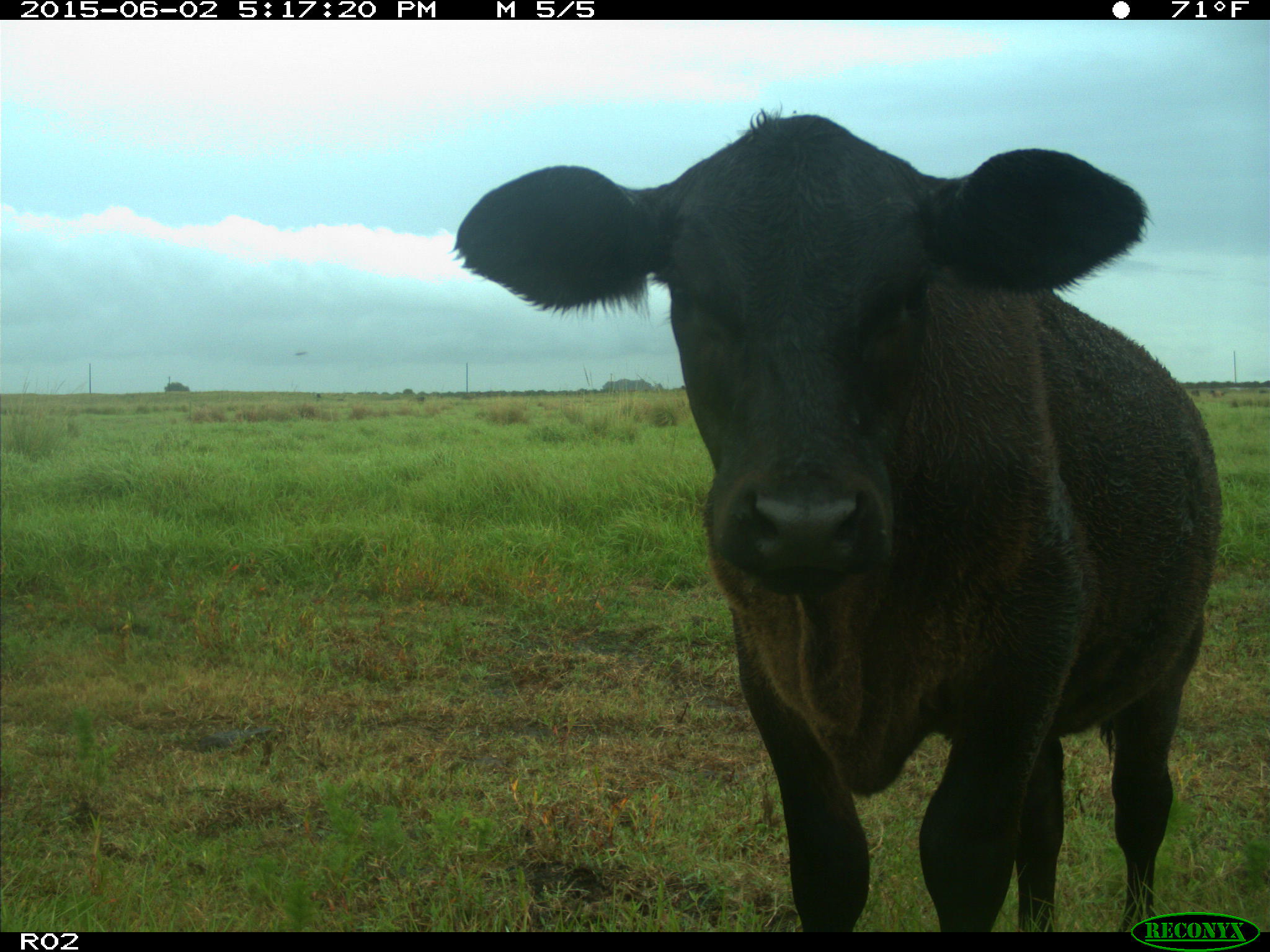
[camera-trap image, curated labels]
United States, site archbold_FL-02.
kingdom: Animalia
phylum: Chordata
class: Mammalia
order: Artiodactyla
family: Bovidae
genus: Bos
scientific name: Bos taurus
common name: domestic cow